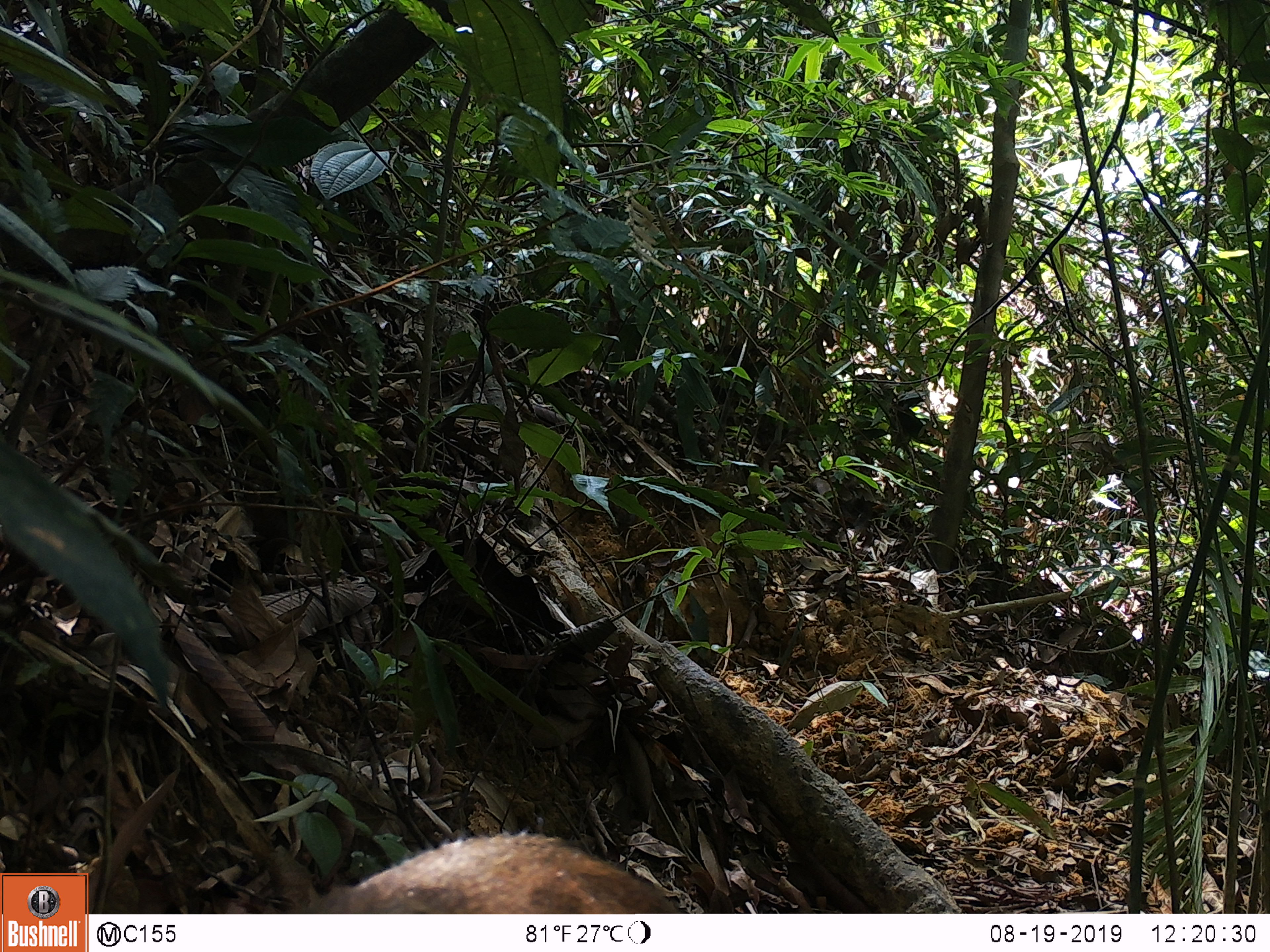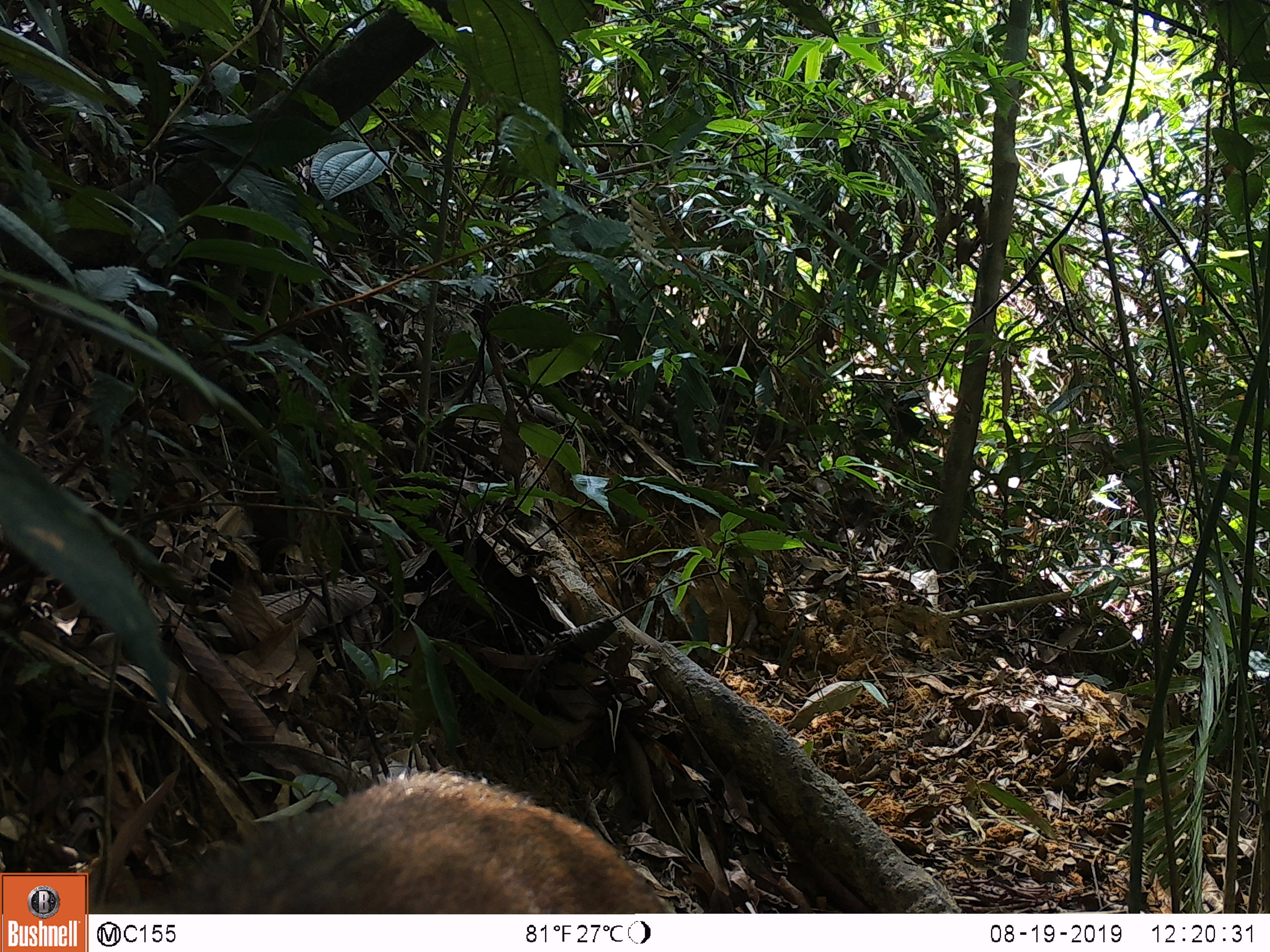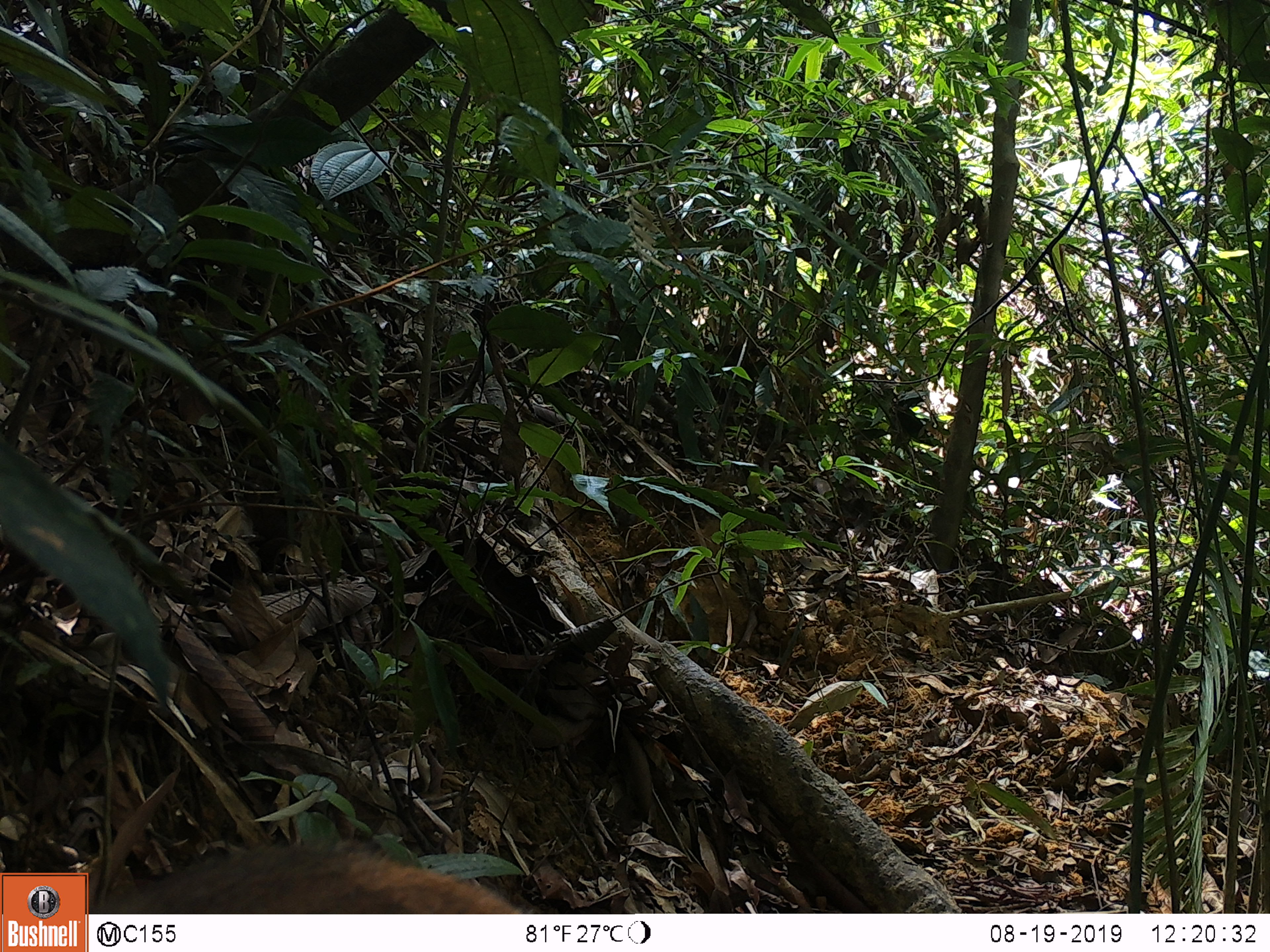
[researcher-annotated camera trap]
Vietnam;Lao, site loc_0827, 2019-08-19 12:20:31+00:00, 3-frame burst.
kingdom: Animalia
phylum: Chordata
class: Mammalia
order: Artiodactyla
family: Suidae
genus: Sus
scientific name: Sus scrofa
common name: eurasian wild pig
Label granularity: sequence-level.